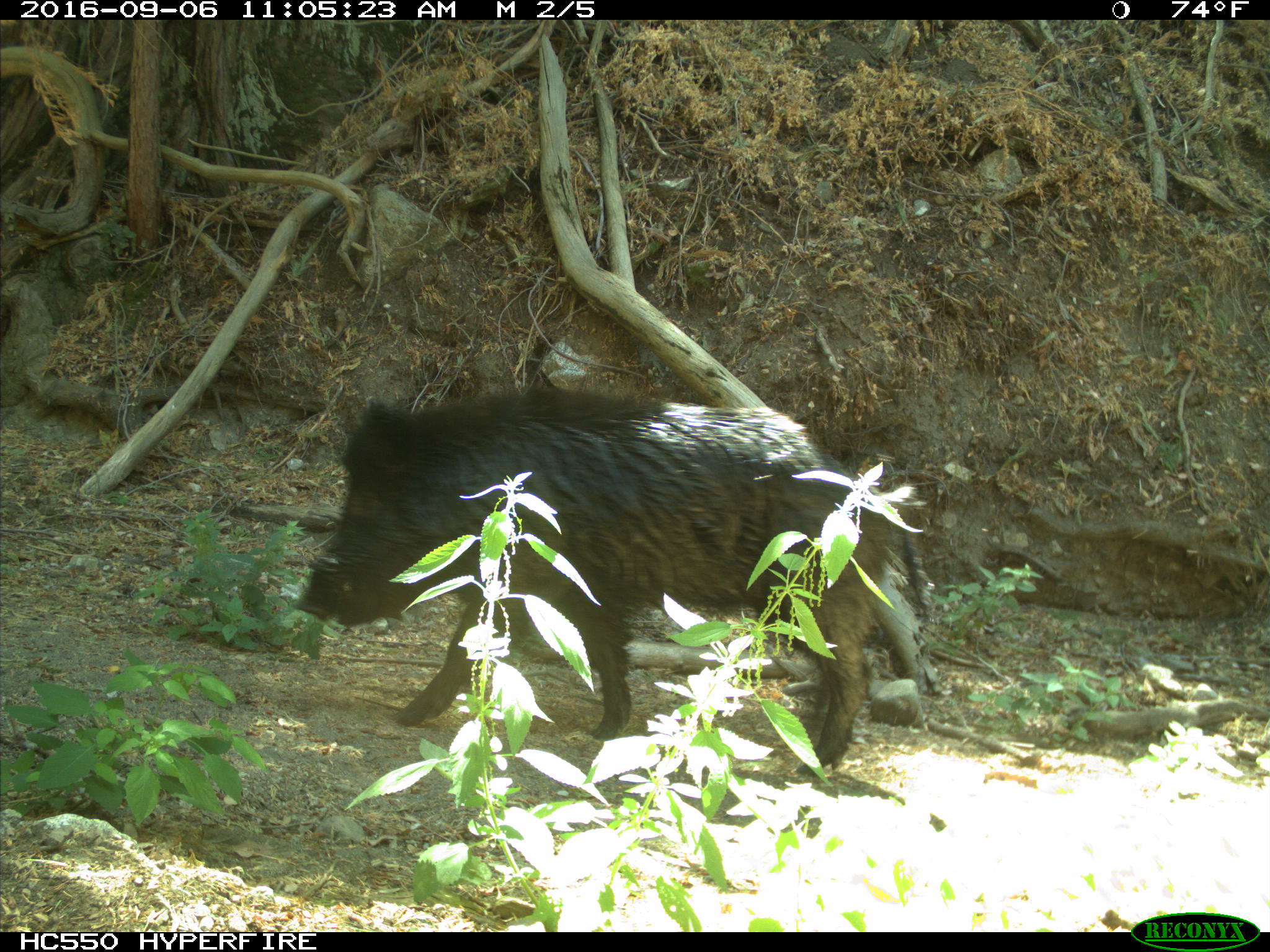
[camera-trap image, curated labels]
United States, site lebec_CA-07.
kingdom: Animalia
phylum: Chordata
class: Mammalia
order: Artiodactyla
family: Suidae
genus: Sus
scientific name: Sus scrofa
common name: wild boar